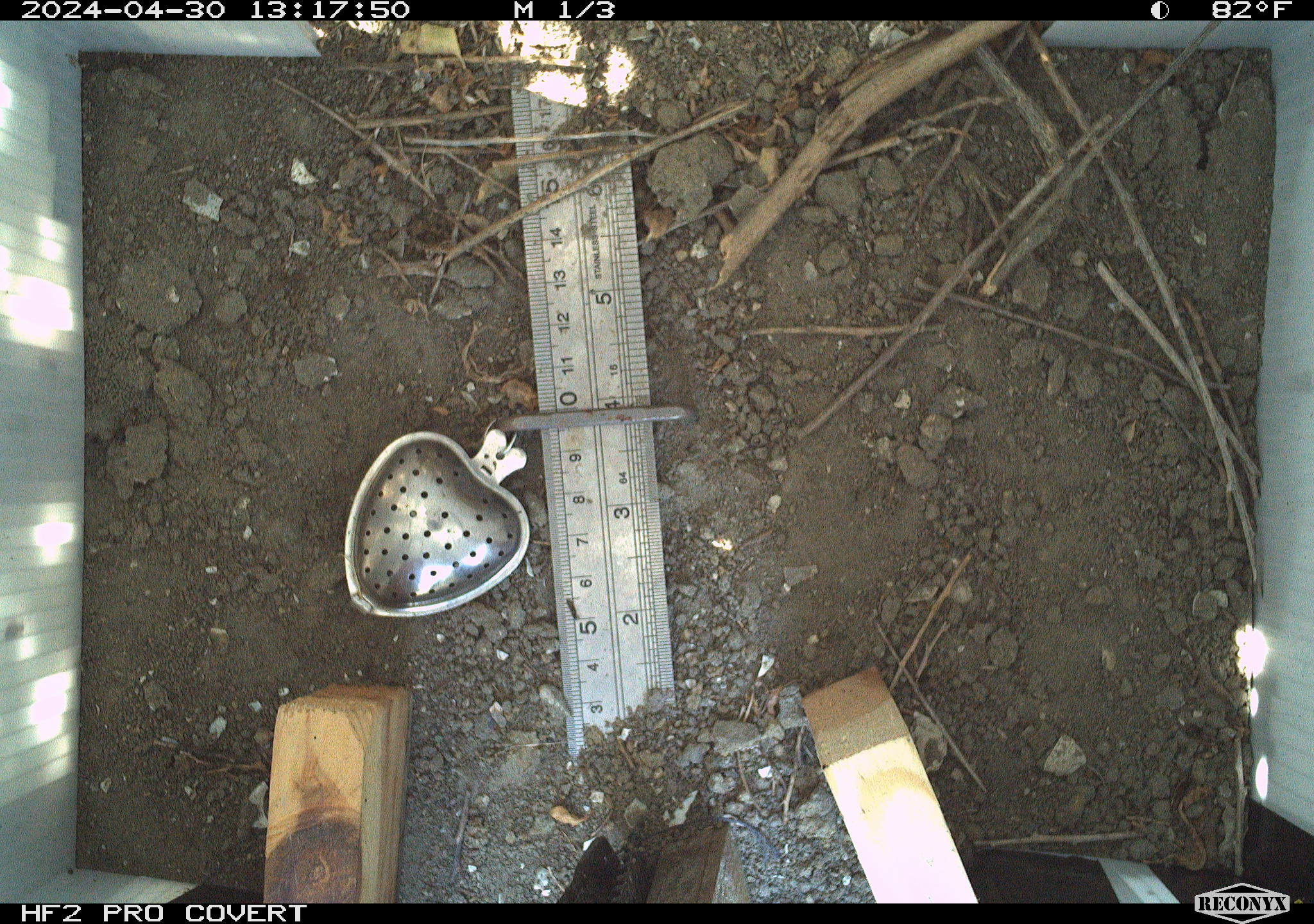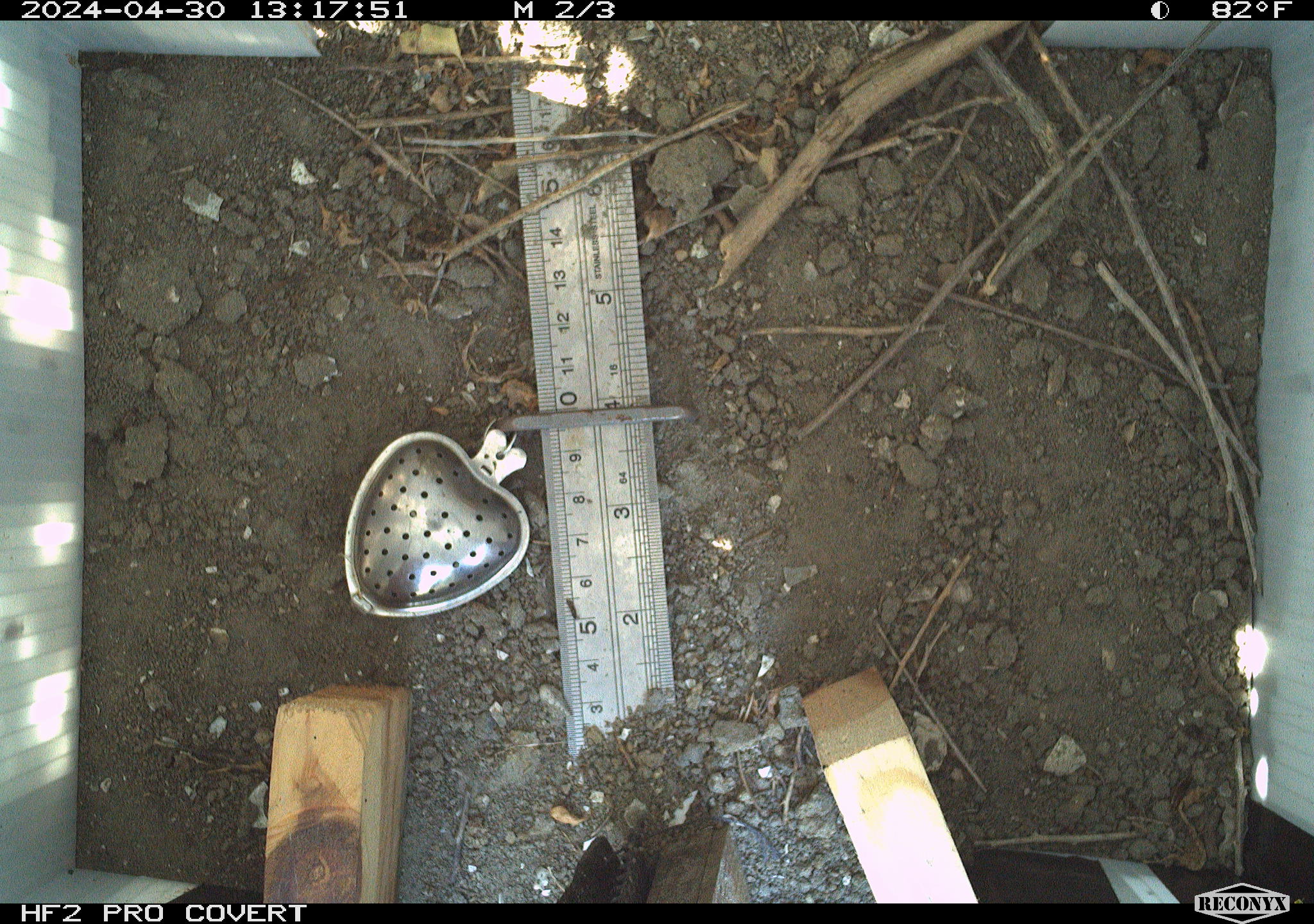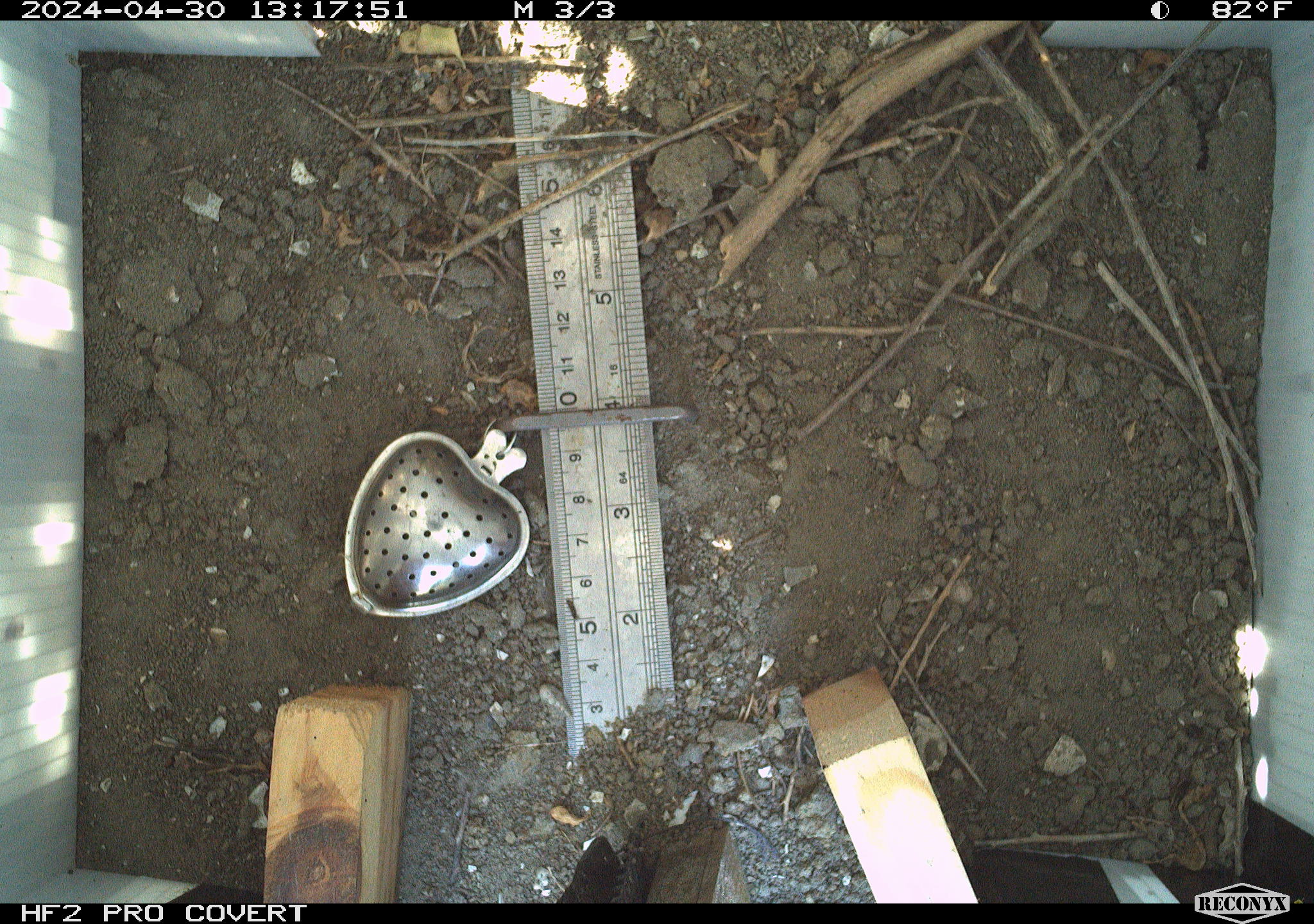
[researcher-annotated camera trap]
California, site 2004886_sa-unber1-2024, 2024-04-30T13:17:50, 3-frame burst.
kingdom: Animalia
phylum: Arthropoda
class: Insecta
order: Hymenoptera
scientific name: Hymenoptera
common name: ants, bees, wasps, and sawflies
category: hymenoptera order